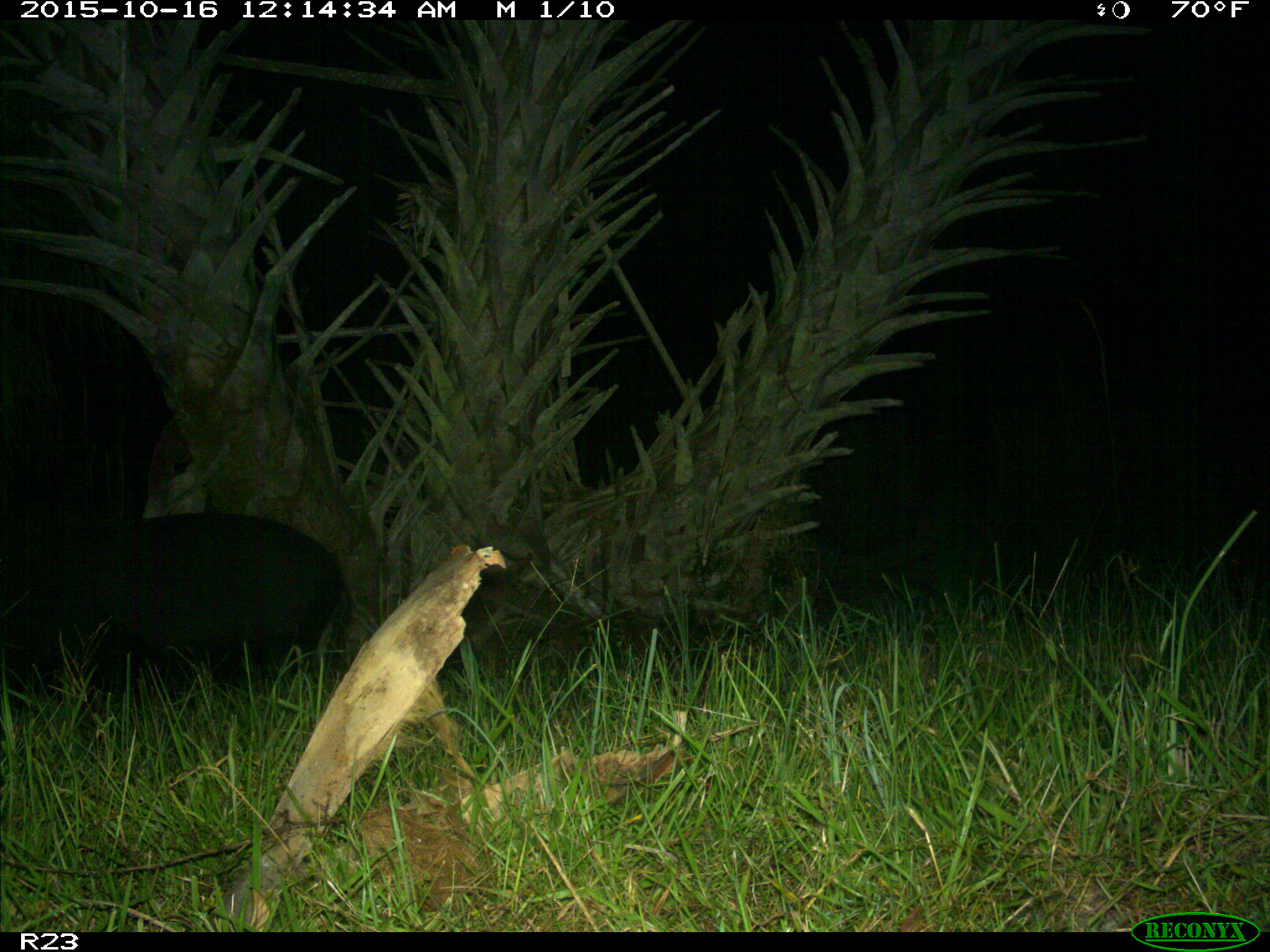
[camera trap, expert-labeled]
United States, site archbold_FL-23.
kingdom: Animalia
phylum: Chordata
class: Mammalia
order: Artiodactyla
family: Suidae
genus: Sus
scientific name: Sus scrofa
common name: wild boar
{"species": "Sus scrofa (wild boar)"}